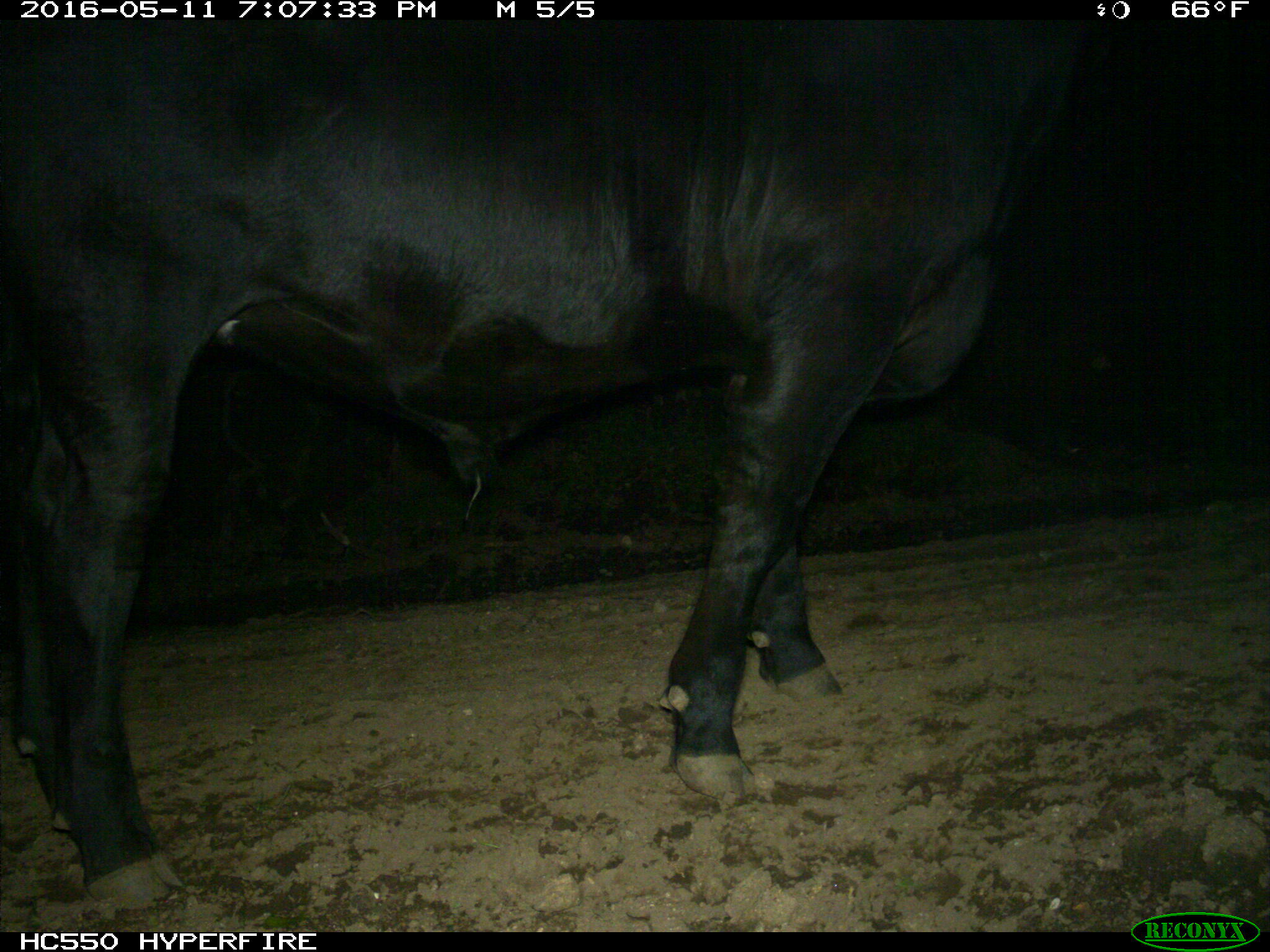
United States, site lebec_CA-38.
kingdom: Animalia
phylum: Chordata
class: Mammalia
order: Artiodactyla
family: Bovidae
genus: Bos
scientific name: Bos taurus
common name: domestic cow